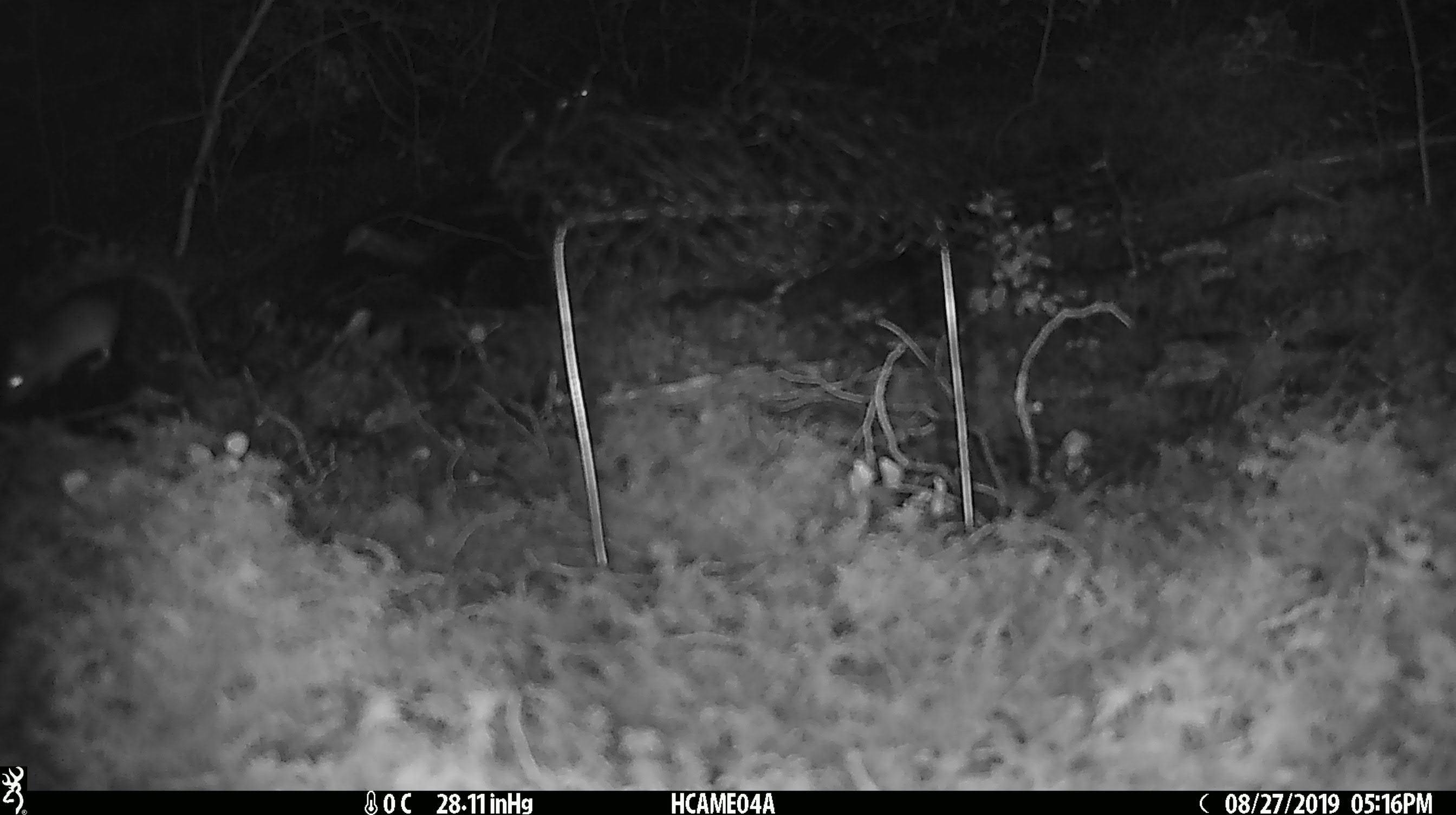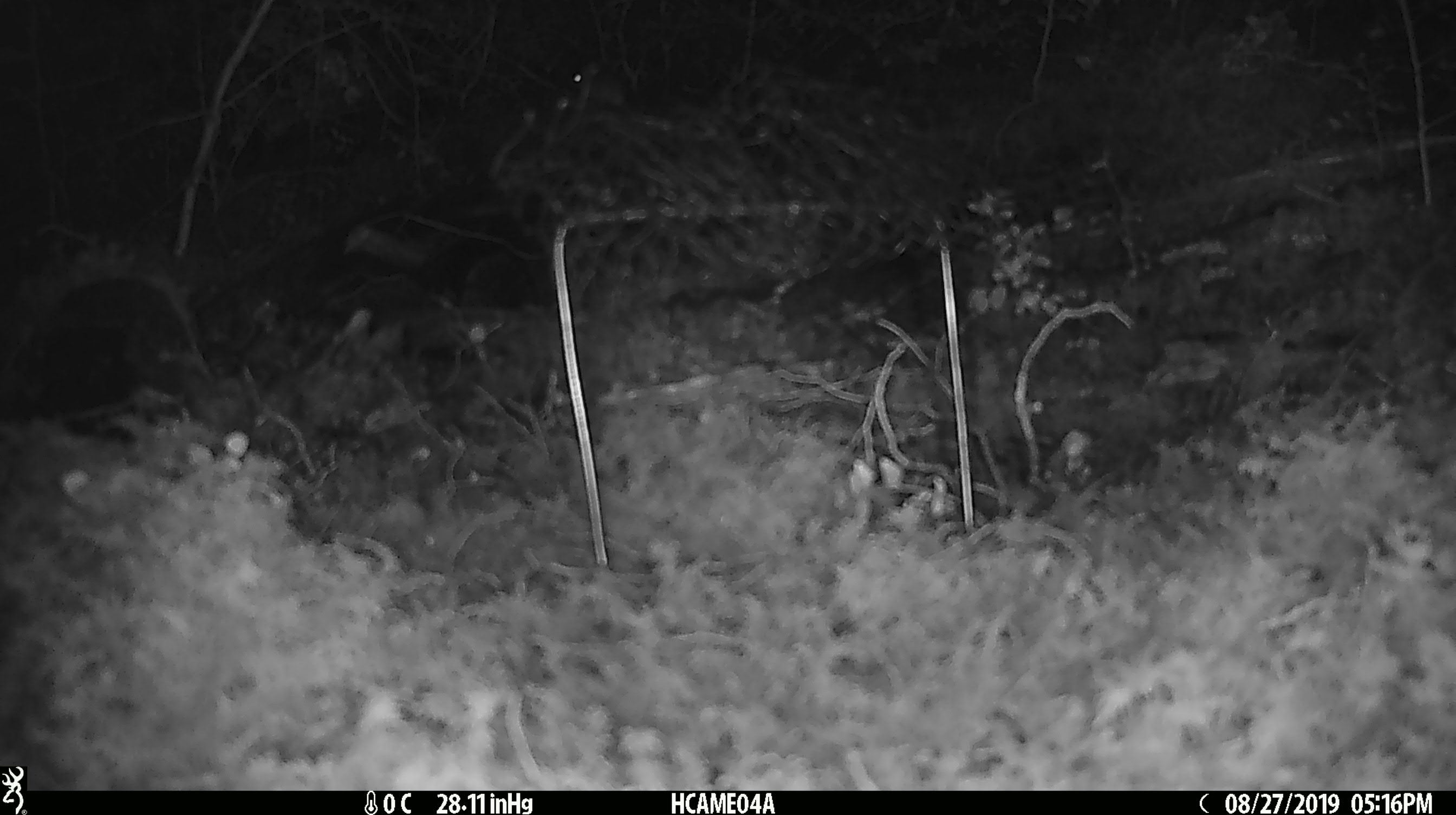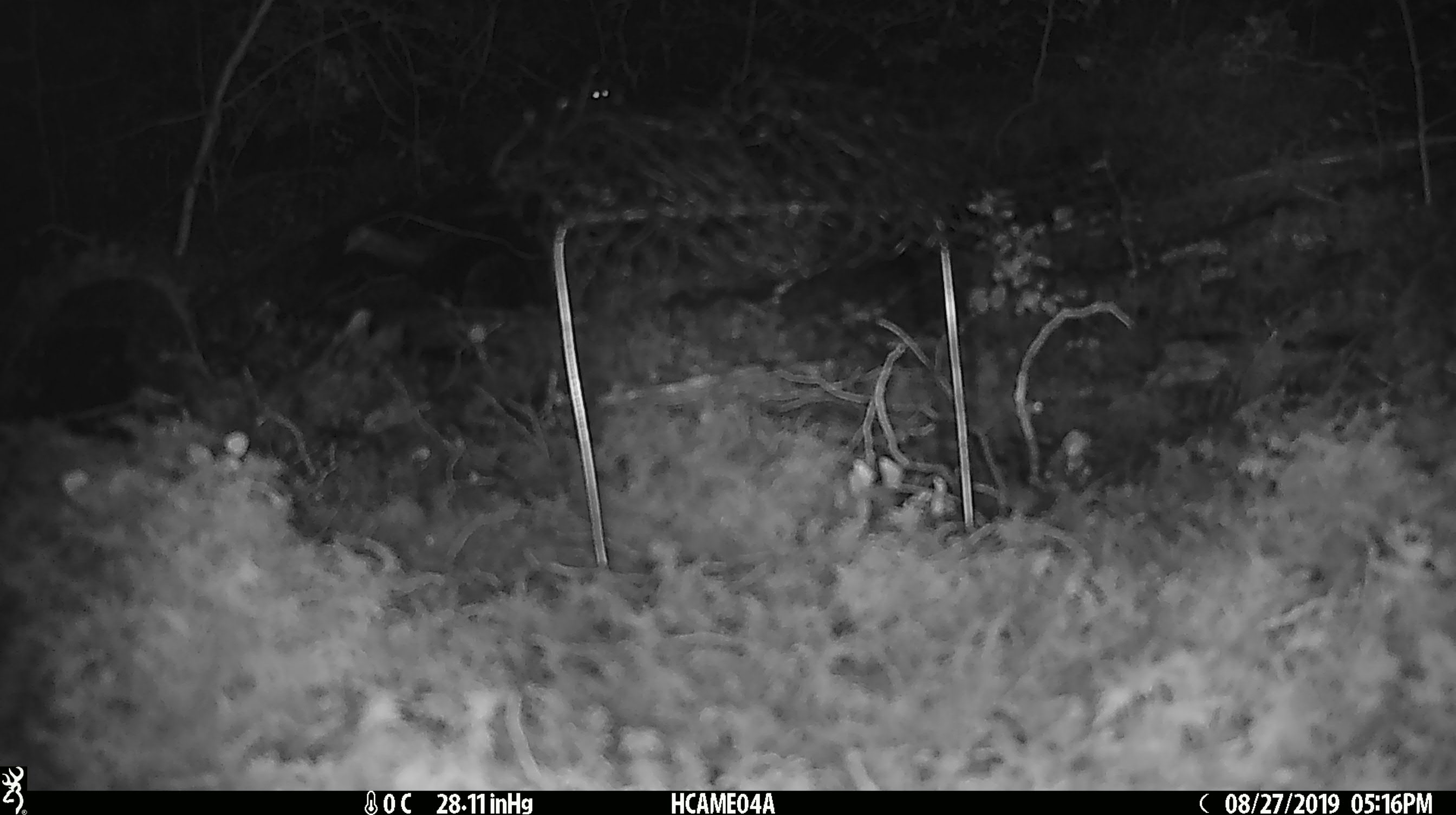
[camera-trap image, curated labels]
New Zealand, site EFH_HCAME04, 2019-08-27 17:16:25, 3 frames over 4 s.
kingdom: Animalia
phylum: Chordata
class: Mammalia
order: Rodentia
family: Muridae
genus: Mus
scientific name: Mus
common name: mouse